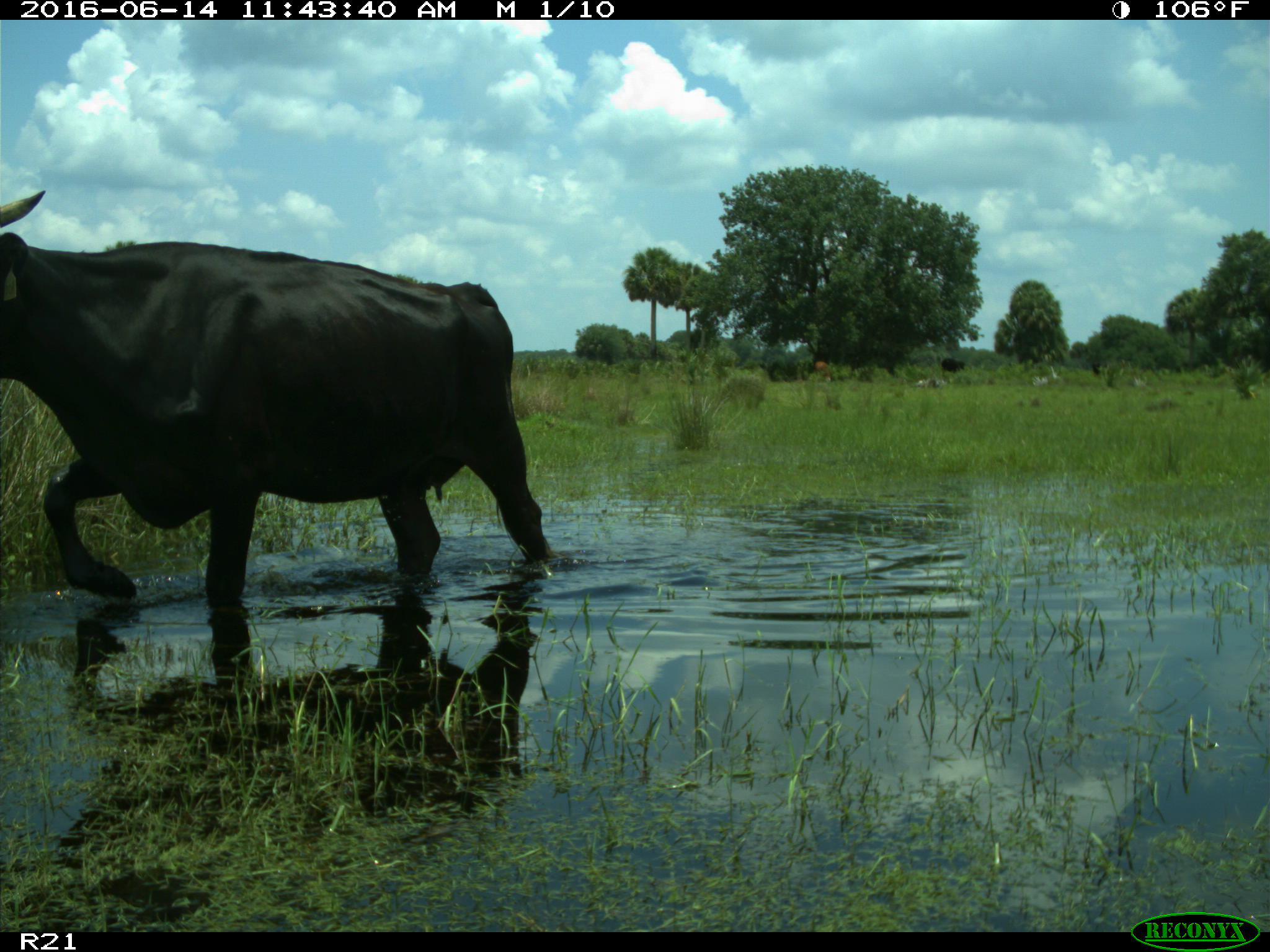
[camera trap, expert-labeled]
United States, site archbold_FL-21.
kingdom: Animalia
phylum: Chordata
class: Mammalia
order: Artiodactyla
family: Bovidae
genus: Bos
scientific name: Bos taurus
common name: domestic cow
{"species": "Bos taurus (domestic cow)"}